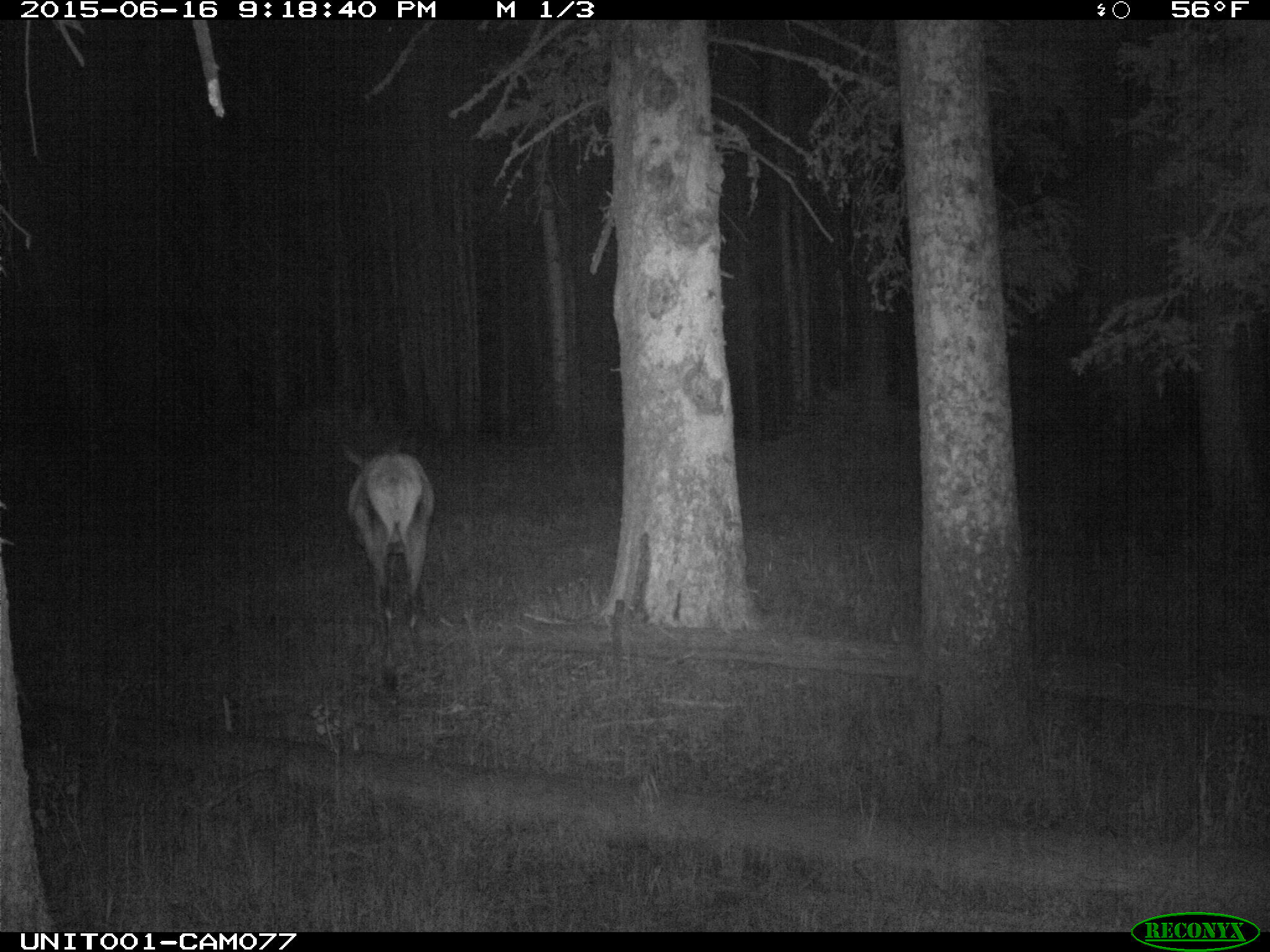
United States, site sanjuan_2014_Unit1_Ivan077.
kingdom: Animalia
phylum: Chordata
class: Mammalia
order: Artiodactyla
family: Cervidae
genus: Cervus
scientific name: Cervus elaphus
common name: red deer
Cervus elaphus (red deer).